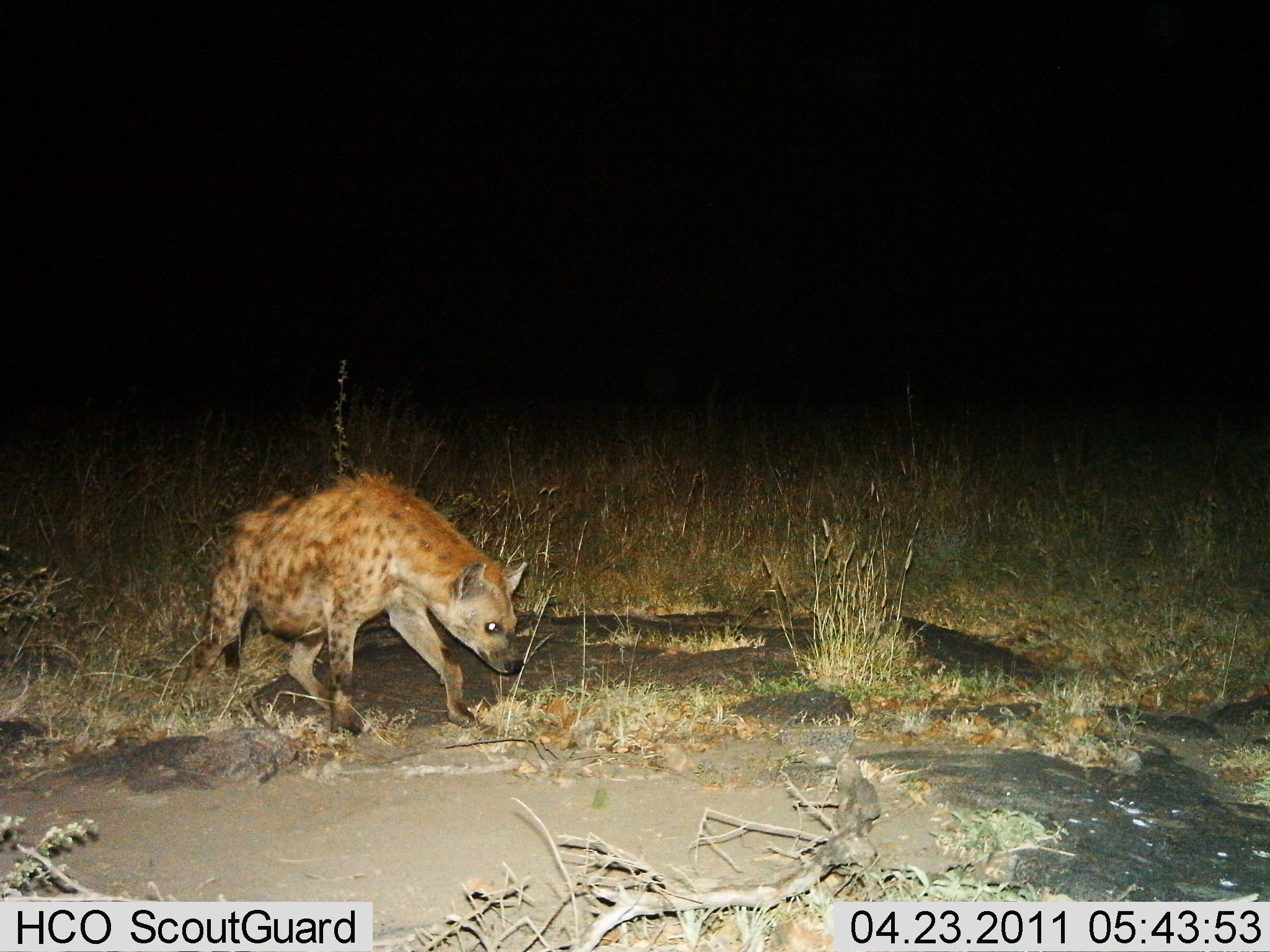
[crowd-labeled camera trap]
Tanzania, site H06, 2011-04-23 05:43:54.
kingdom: Animalia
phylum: Chordata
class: Mammalia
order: Carnivora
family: Hyaenidae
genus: Crocuta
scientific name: Crocuta crocuta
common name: spotted hyena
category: hyenaspotted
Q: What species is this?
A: Hyenaspotted (spotted hyena) (Crocuta crocuta).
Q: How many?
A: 1.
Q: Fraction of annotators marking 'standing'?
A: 30%.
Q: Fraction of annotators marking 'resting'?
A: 0%.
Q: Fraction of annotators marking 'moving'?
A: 60%.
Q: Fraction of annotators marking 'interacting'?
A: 0%.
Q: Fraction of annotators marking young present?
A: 0%.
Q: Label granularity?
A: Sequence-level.